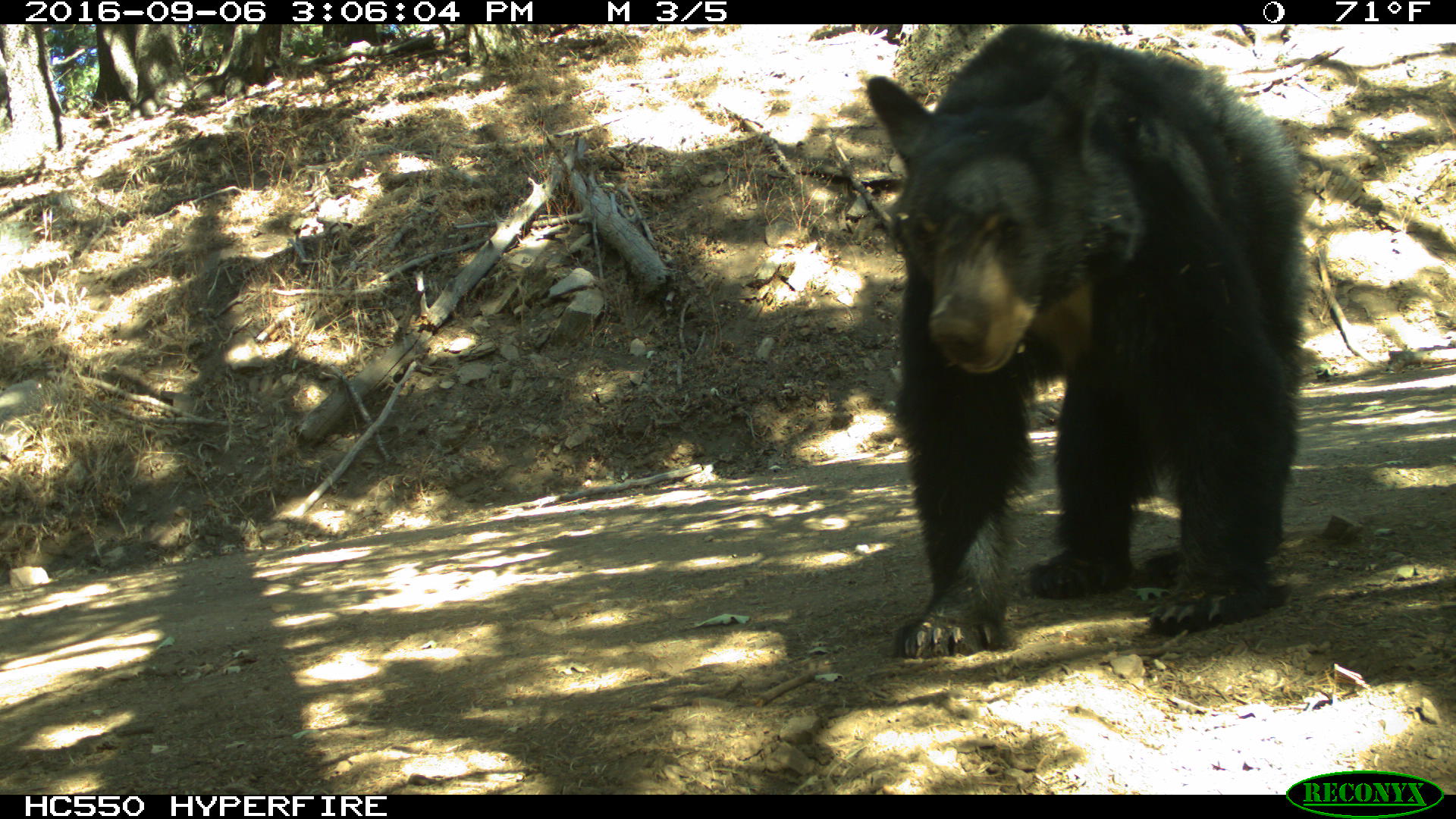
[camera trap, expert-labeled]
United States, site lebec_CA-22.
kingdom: Animalia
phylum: Chordata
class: Mammalia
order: Carnivora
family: Ursidae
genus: Ursus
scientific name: Ursus americanus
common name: american black bear